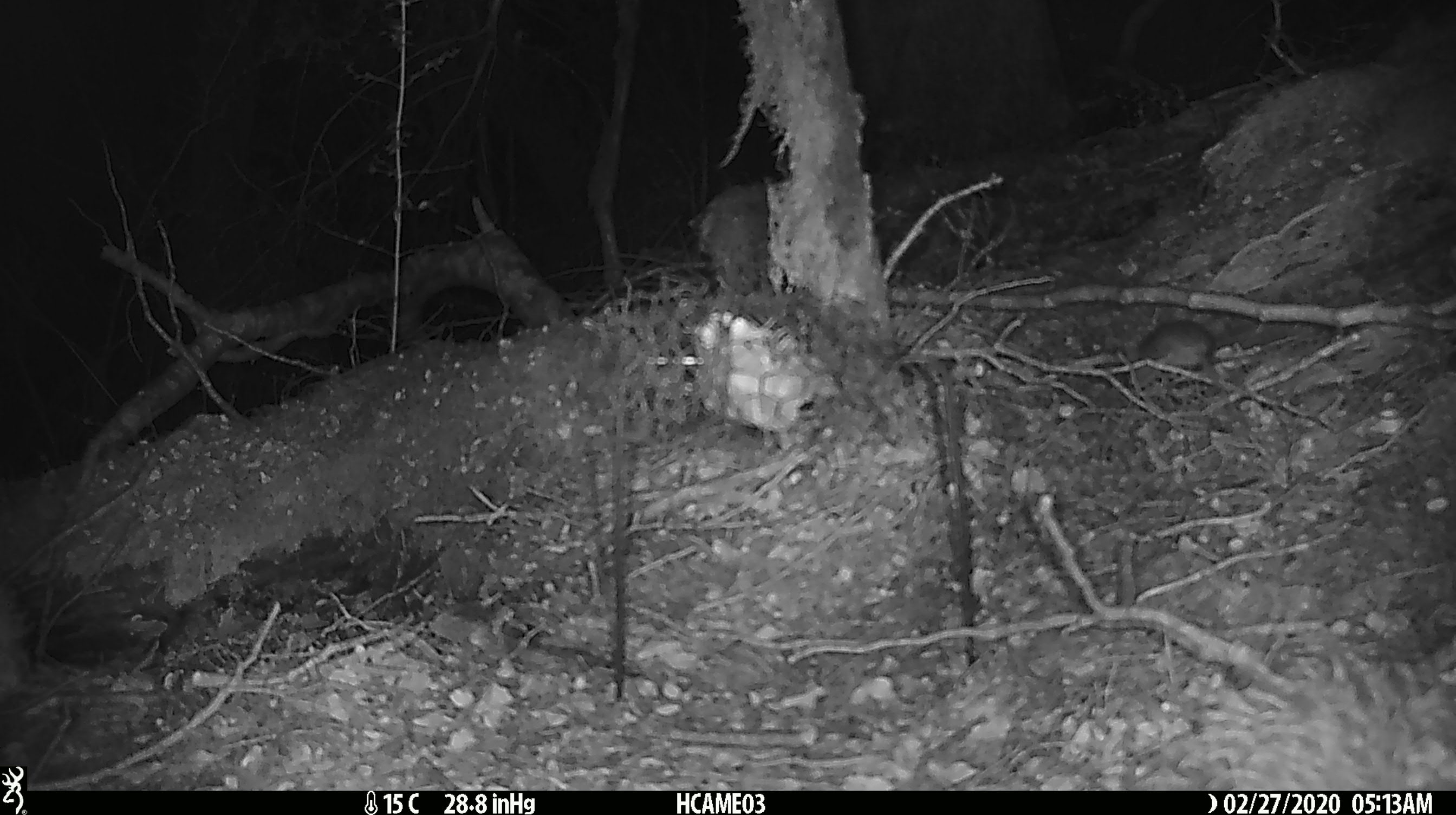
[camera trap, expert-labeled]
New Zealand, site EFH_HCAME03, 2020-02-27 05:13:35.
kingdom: Animalia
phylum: Chordata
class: Mammalia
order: Rodentia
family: Muridae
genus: Mus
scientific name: Mus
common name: mouse